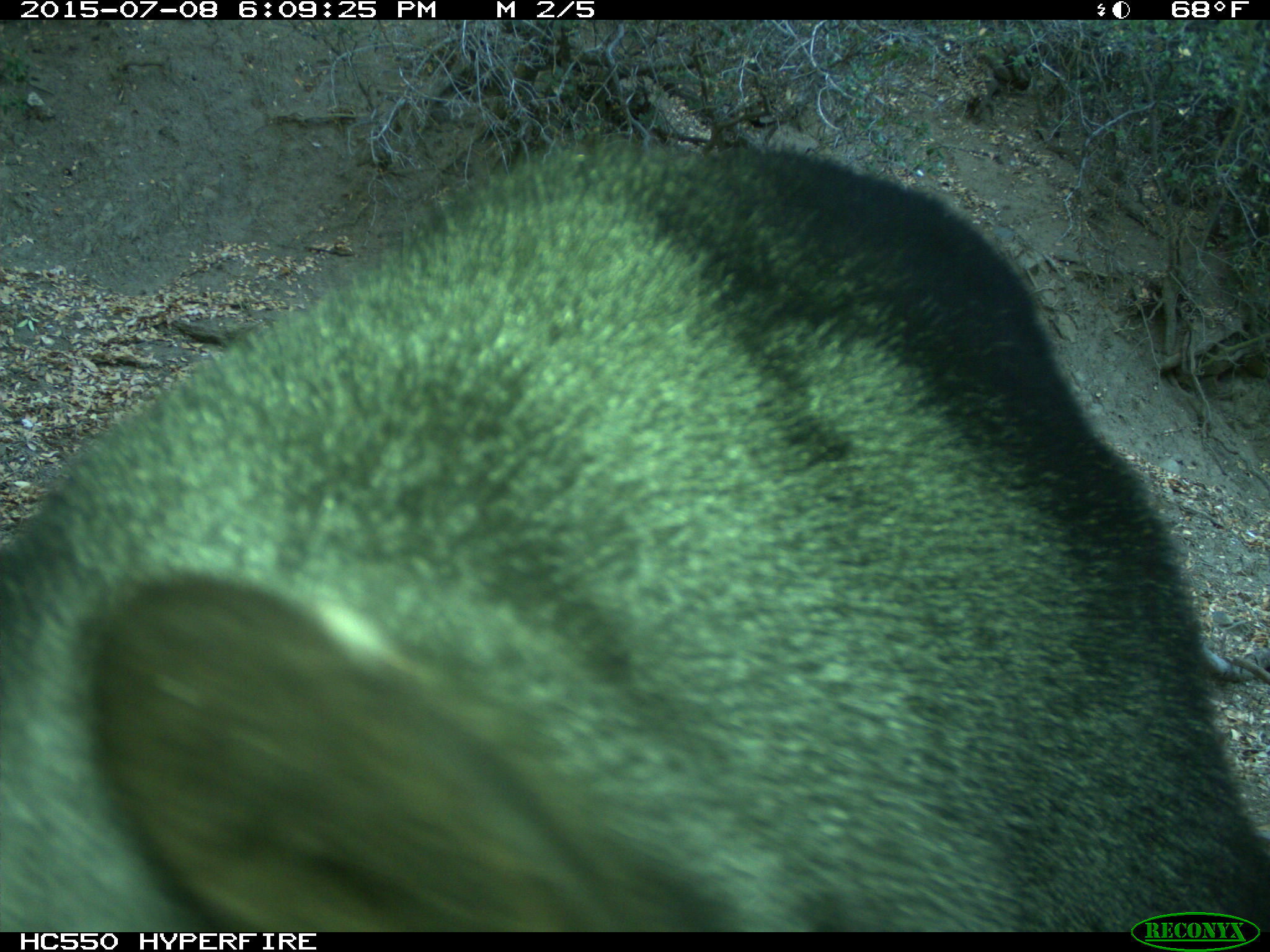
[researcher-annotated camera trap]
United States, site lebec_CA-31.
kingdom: Animalia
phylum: Chordata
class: Mammalia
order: Carnivora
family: Ursidae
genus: Ursus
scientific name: Ursus americanus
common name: american black bear